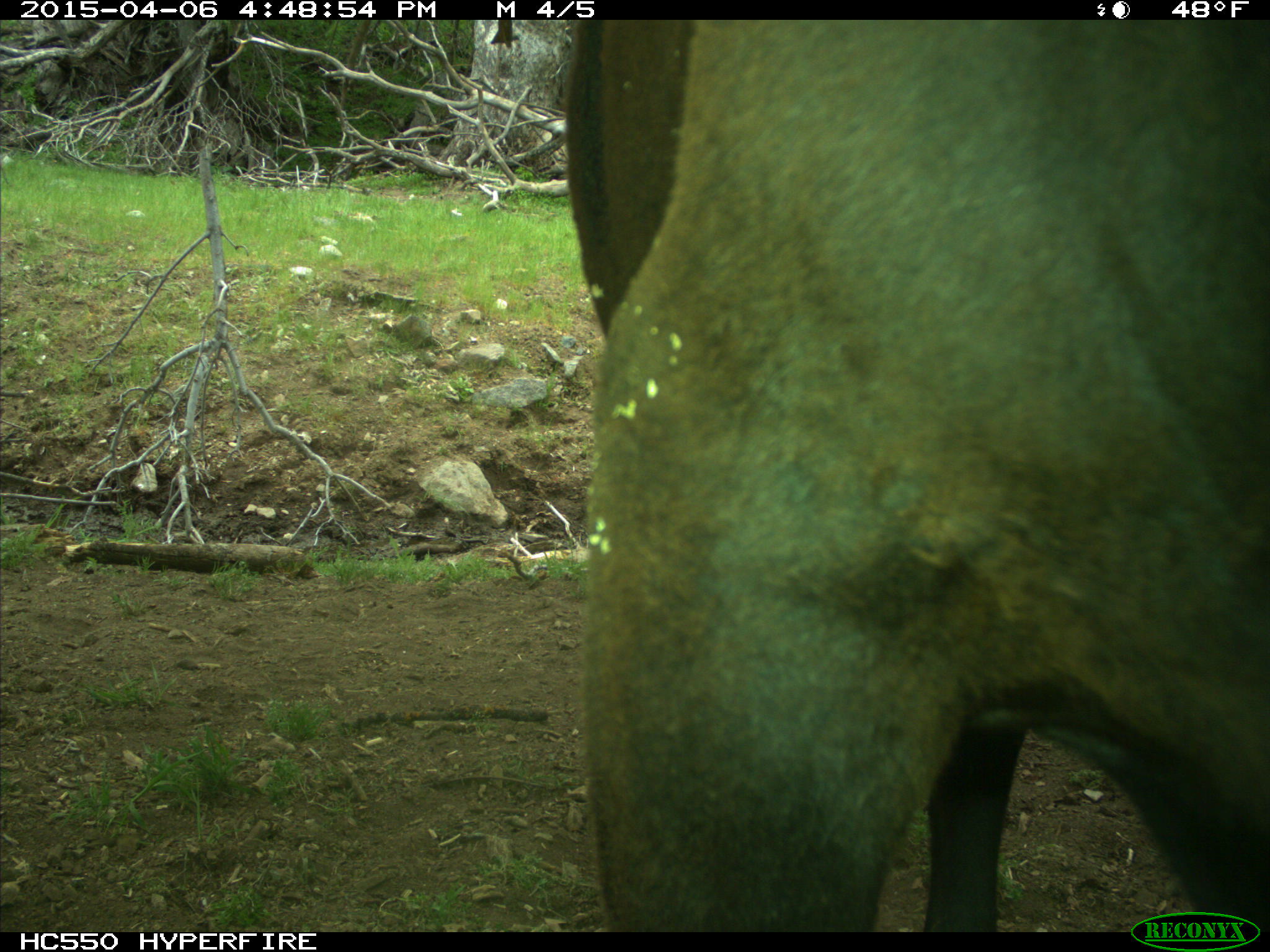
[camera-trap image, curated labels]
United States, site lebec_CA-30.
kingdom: Animalia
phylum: Chordata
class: Mammalia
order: Artiodactyla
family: Bovidae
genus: Bos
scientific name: Bos taurus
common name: domestic cow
Bos taurus (domestic cow).